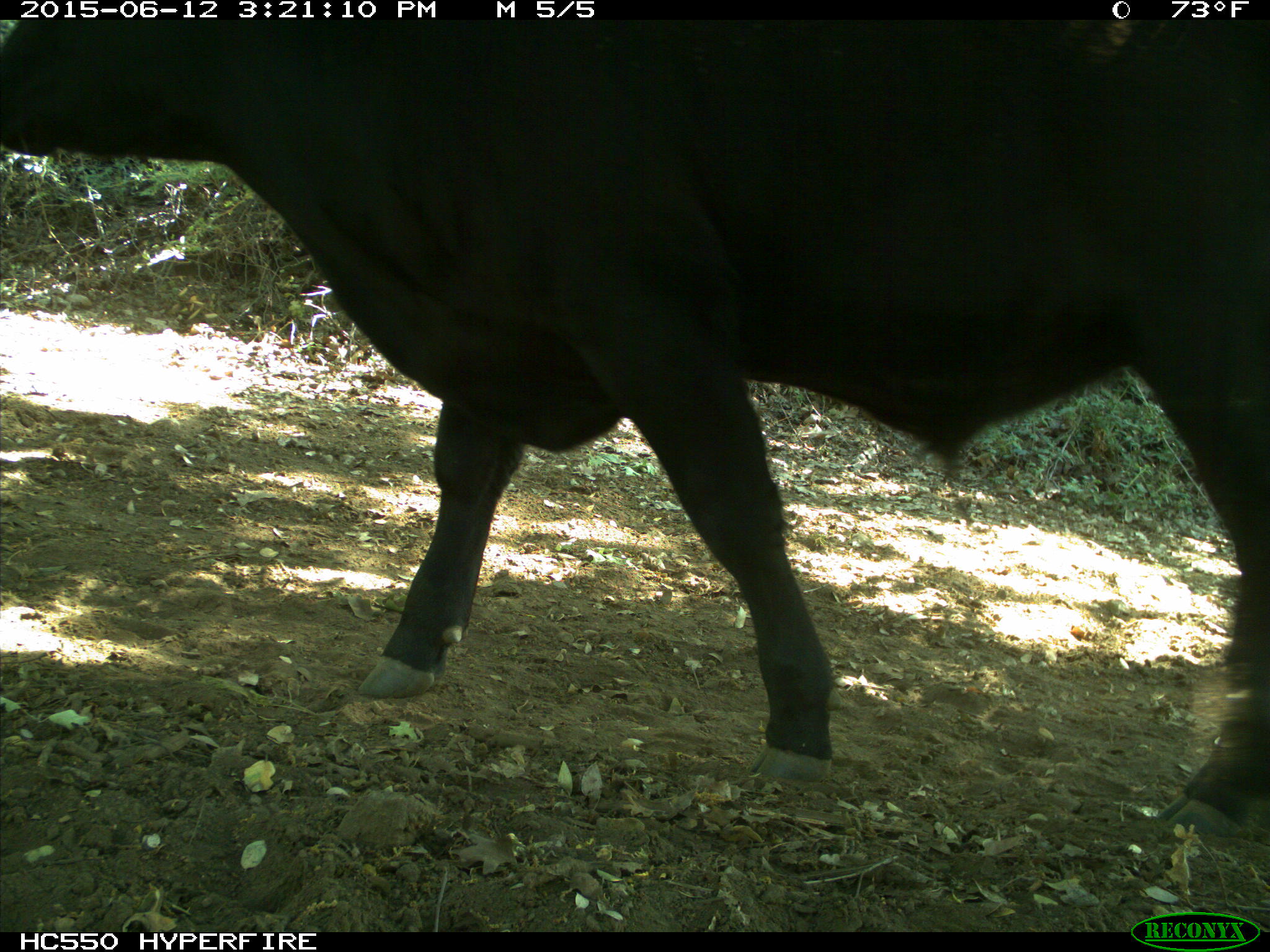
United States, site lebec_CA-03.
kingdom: Animalia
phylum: Chordata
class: Mammalia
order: Artiodactyla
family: Bovidae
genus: Bos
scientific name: Bos taurus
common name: domestic cow